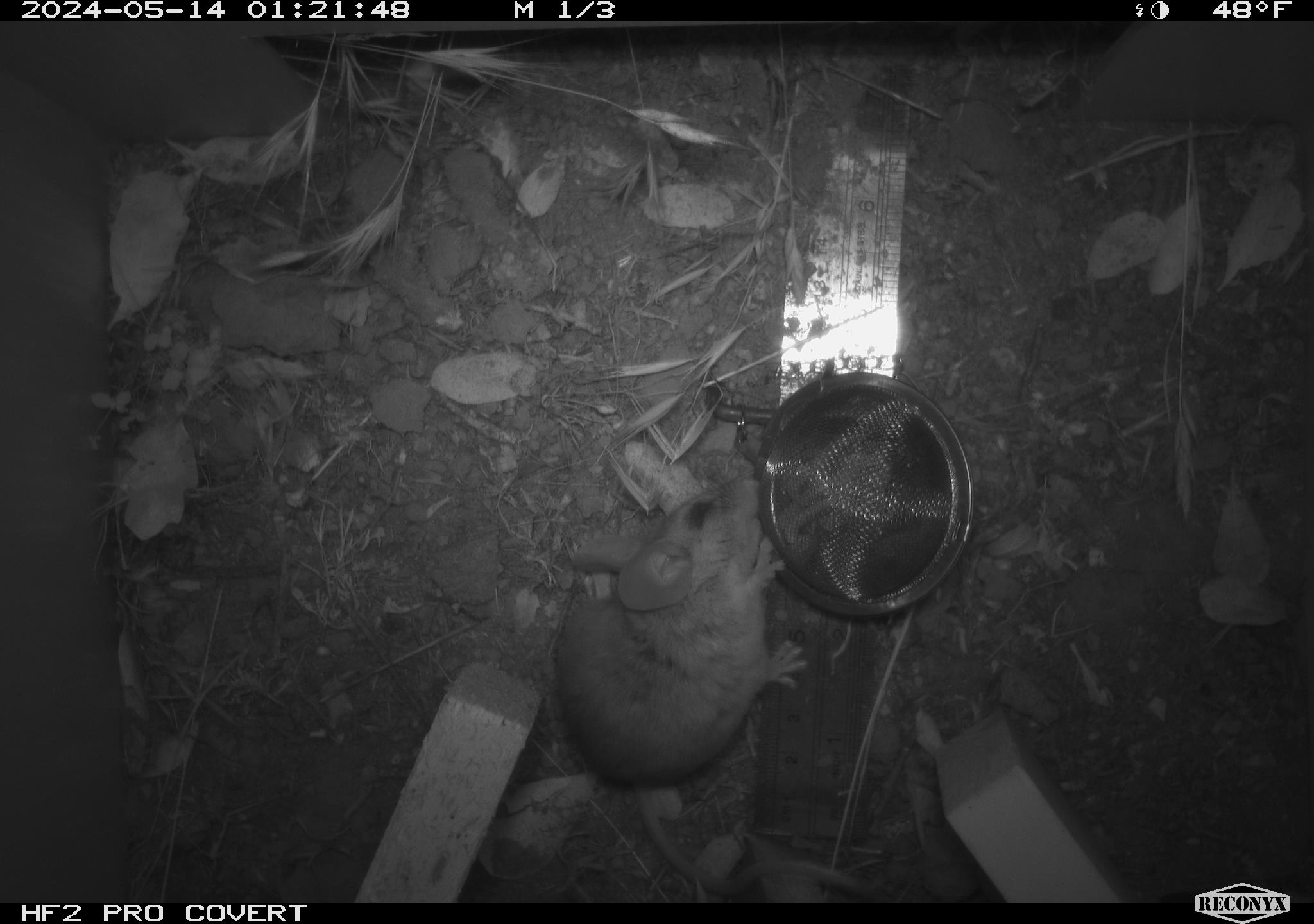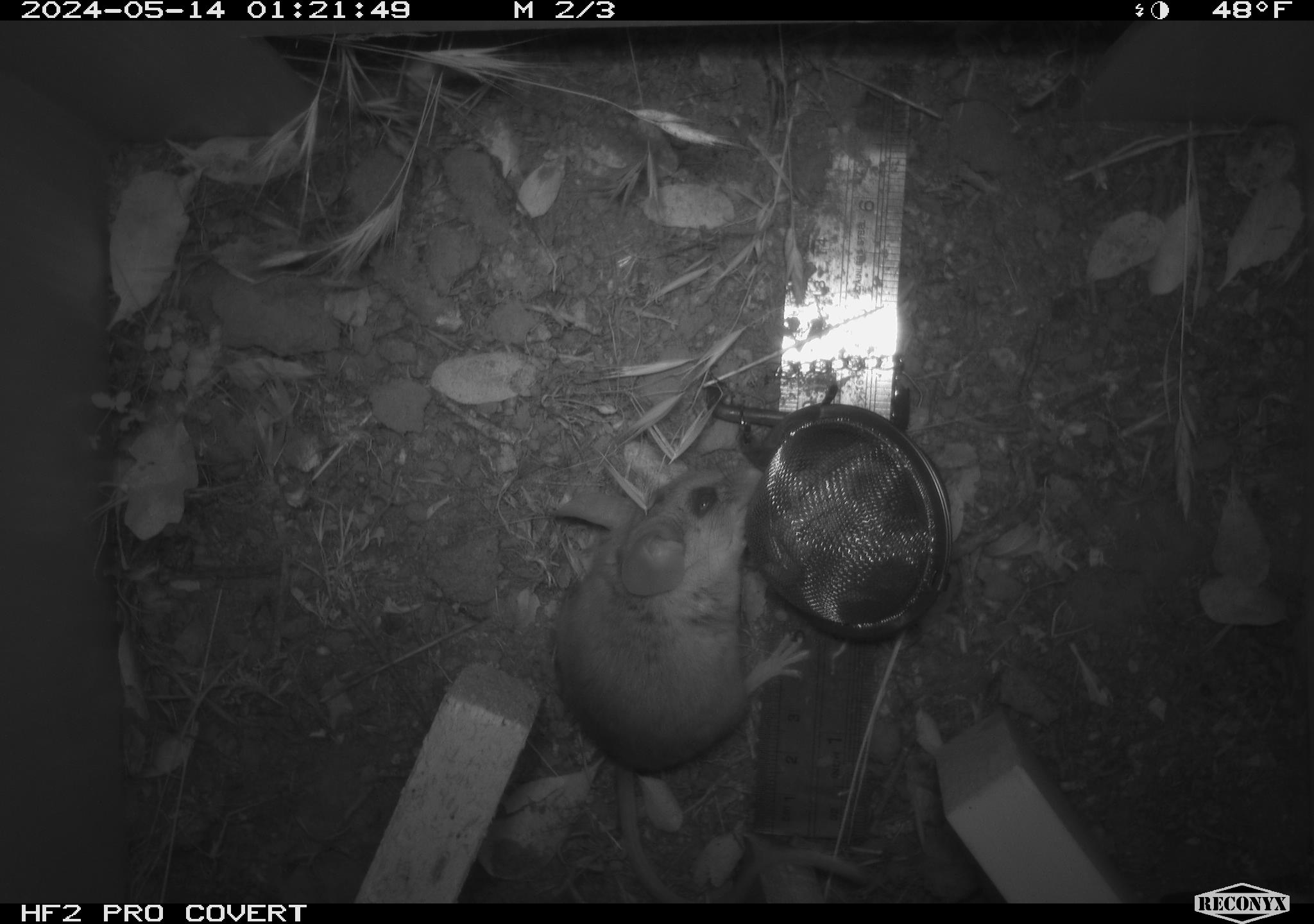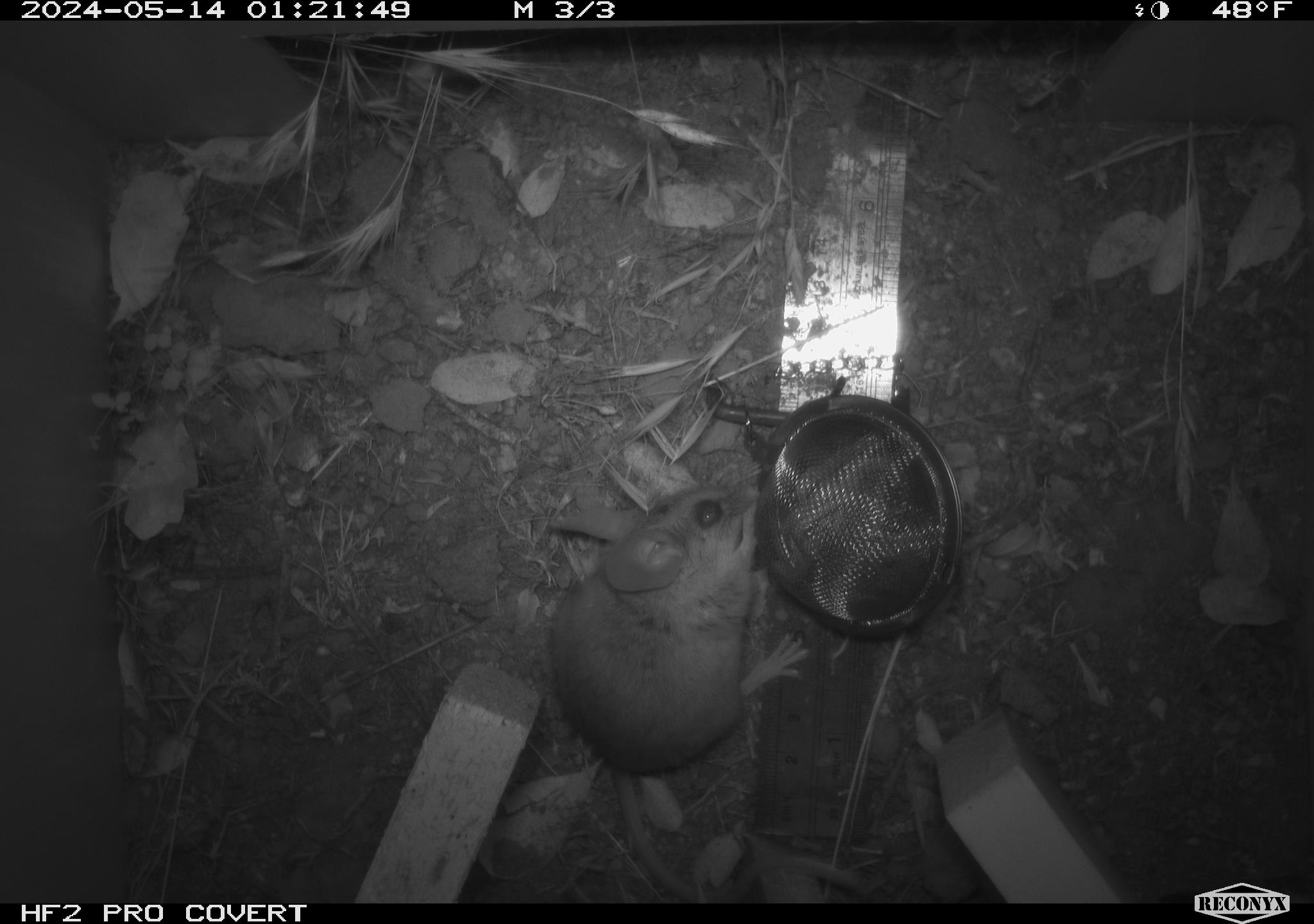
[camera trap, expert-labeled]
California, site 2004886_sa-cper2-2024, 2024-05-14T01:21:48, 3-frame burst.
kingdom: Animalia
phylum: Chordata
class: Mammalia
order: Rodentia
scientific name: Rodentia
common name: rodent